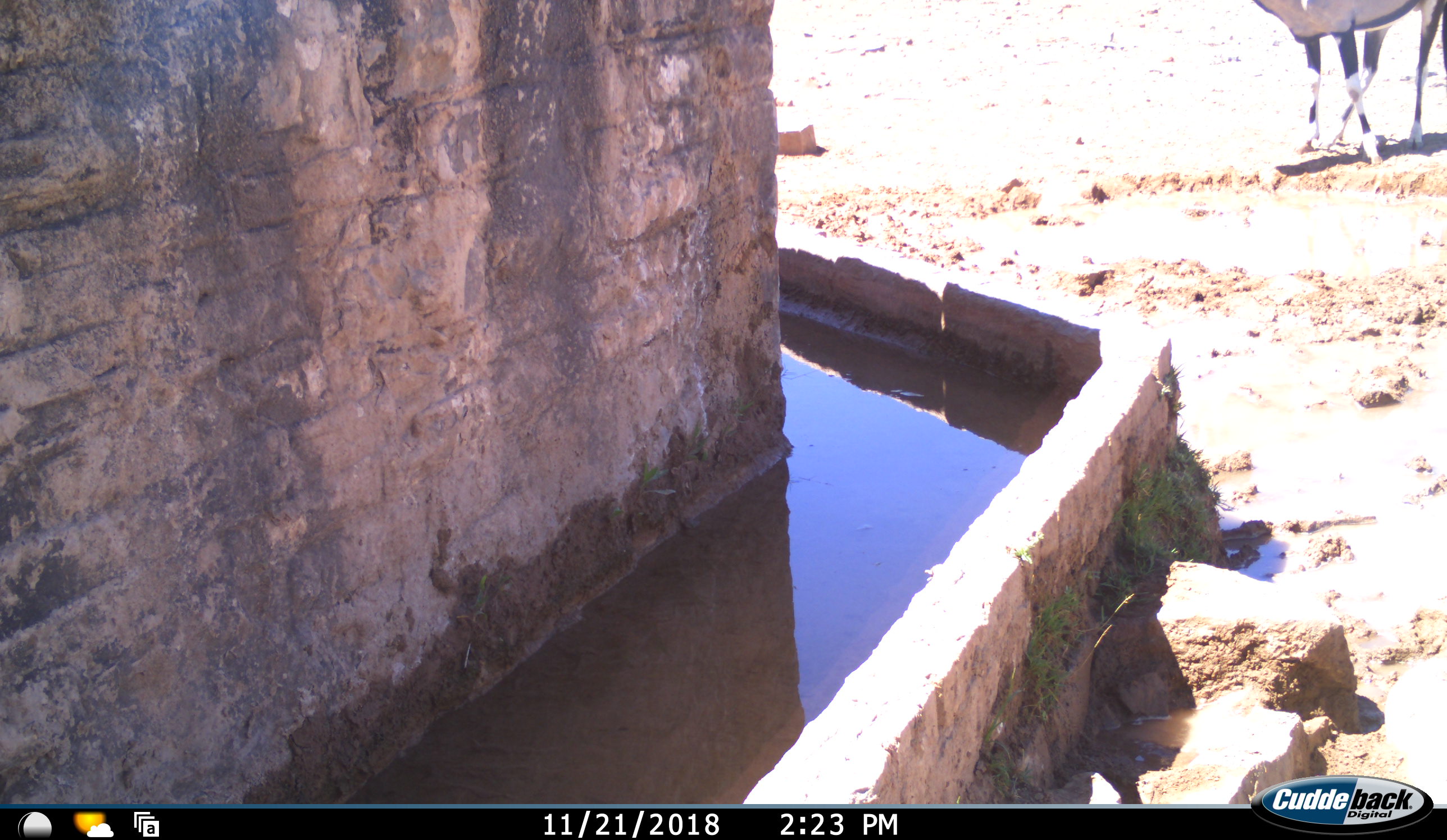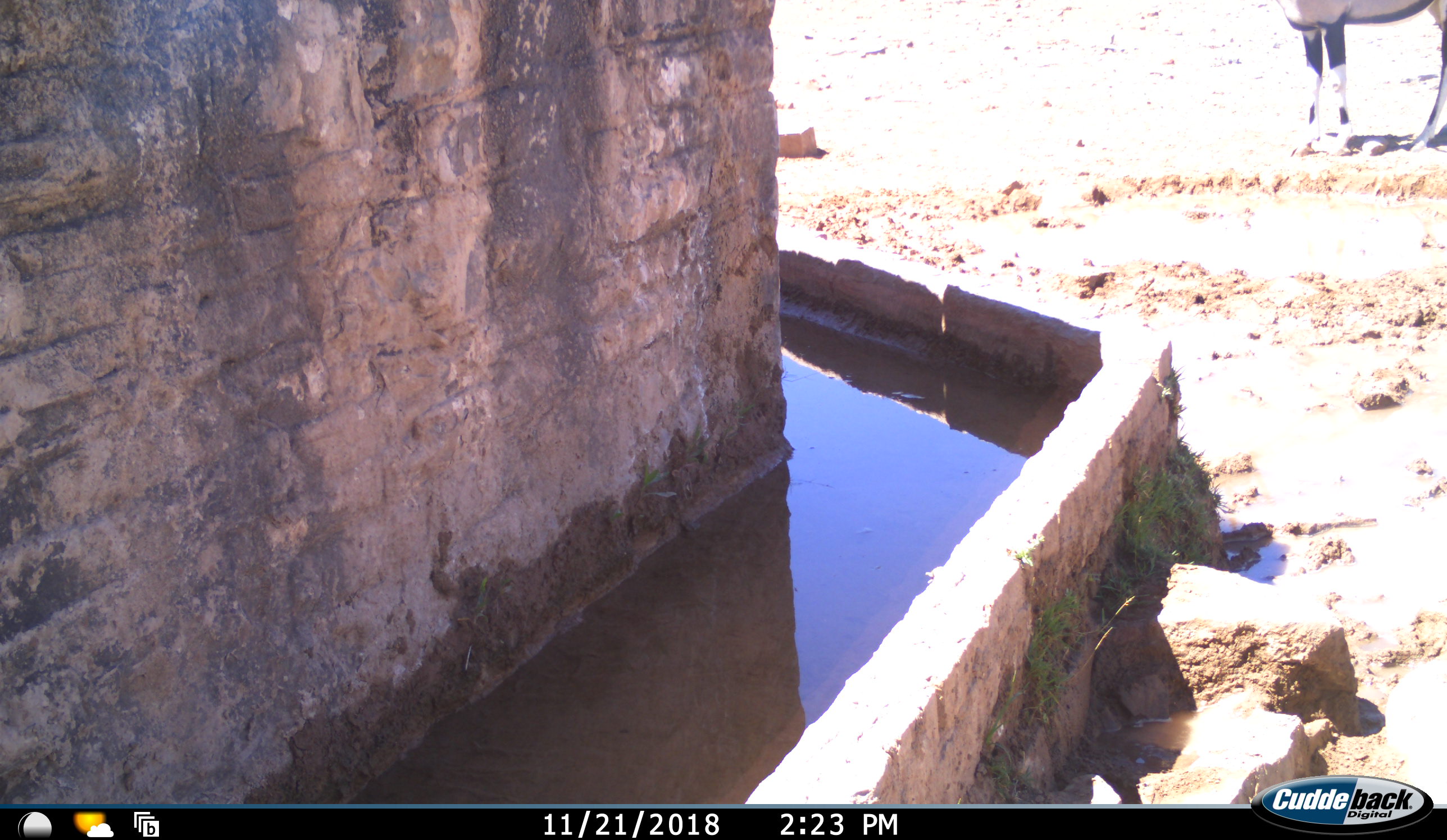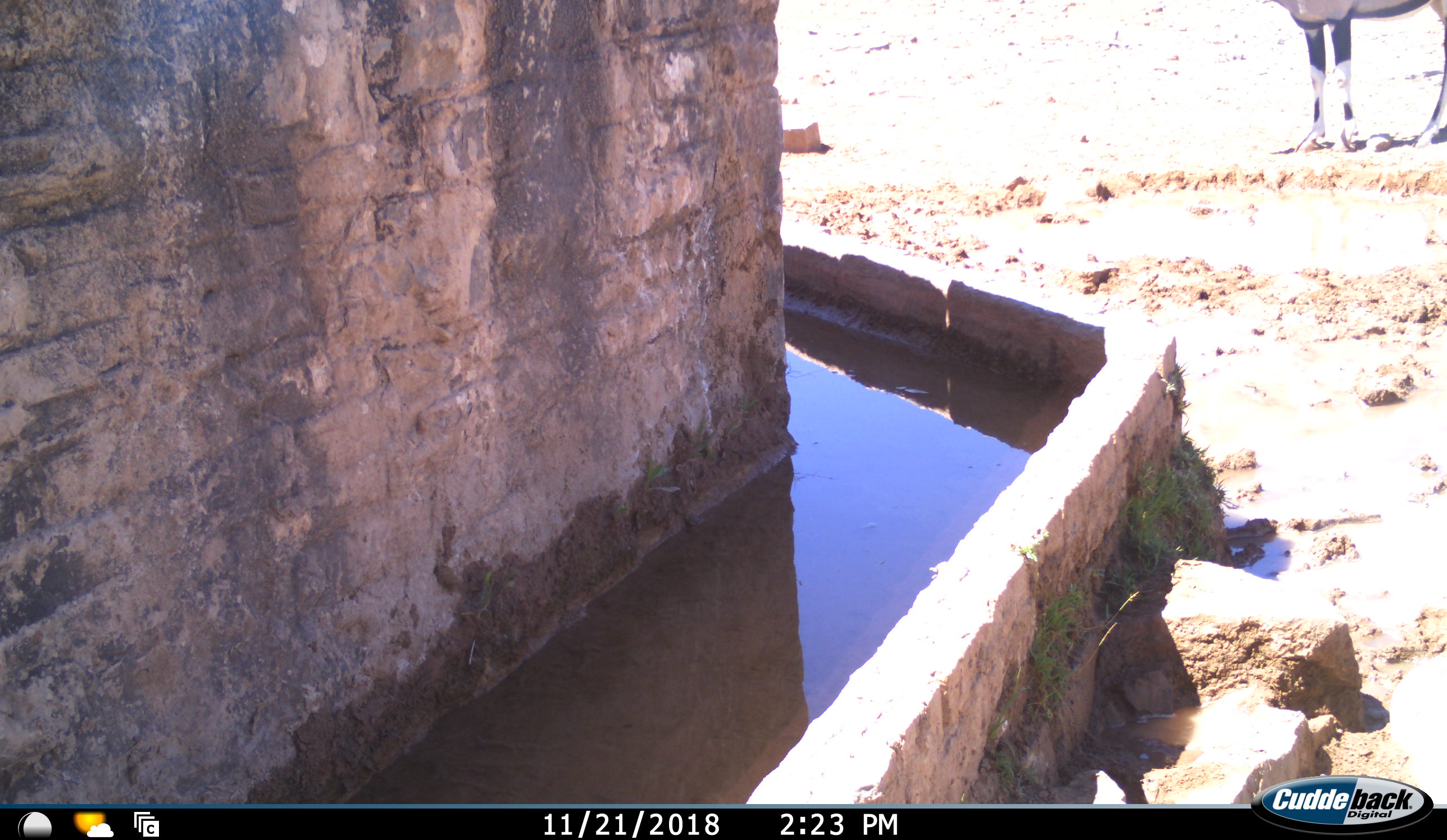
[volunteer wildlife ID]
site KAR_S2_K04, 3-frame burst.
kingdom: Animalia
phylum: Chordata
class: Mammalia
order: Artiodactyla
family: Bovidae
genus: Oryx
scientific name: Oryx gazella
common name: gemsbok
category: oryx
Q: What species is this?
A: Oryx (gemsbok) (Oryx gazella).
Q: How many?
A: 1.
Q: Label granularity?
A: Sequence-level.